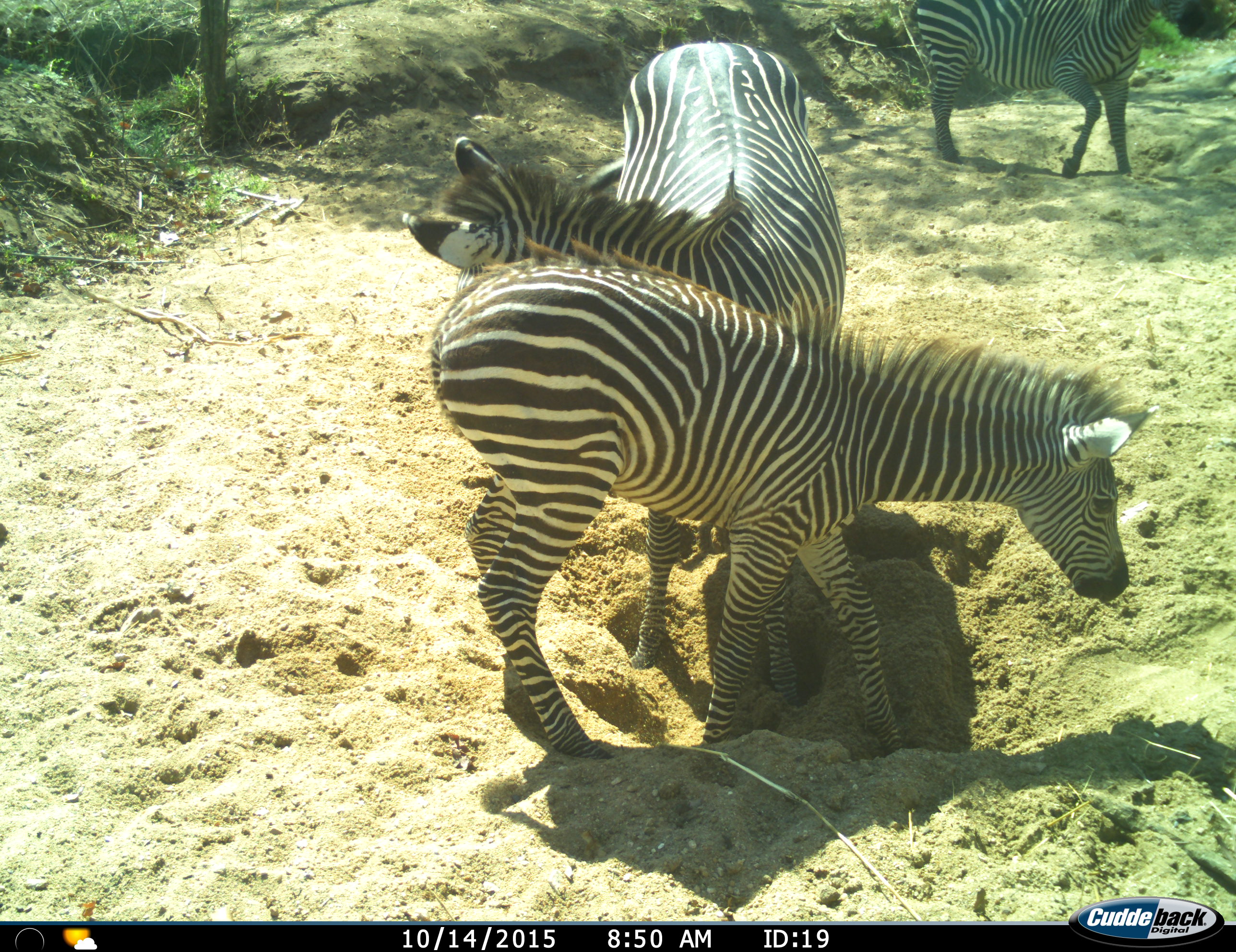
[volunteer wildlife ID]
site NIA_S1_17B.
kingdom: Animalia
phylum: Chordata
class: Mammalia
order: Perissodactyla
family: Equidae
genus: Equus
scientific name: Equus quagga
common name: plains zebra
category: zebraplains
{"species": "zebraplains (plains zebra) (Equus quagga)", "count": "3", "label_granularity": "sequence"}